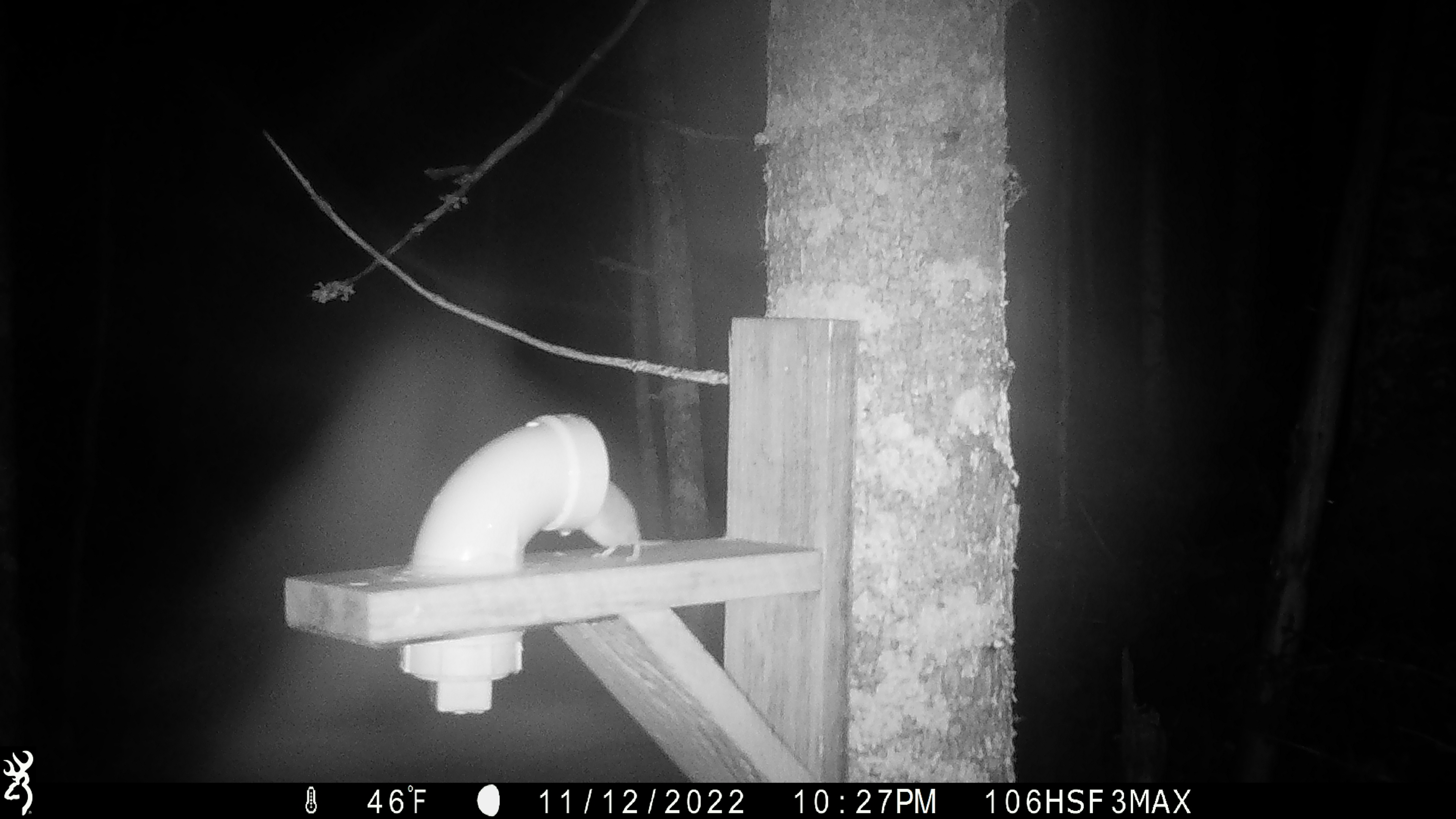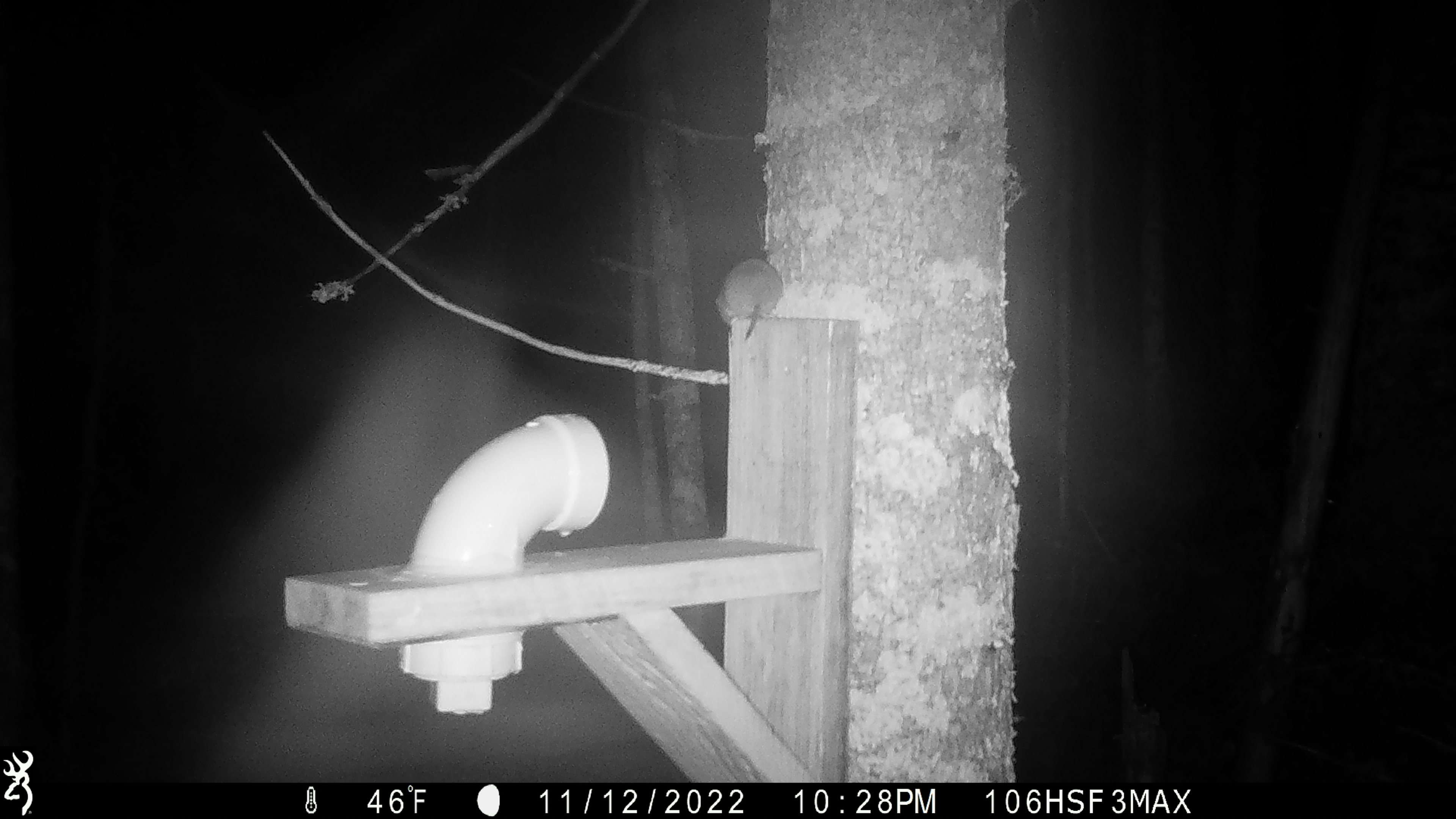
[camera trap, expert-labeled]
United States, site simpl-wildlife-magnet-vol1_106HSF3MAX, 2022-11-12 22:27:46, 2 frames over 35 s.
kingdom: Animalia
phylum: Chordata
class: Mammalia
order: Rodentia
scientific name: Rodentia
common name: mouse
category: mouse sp.